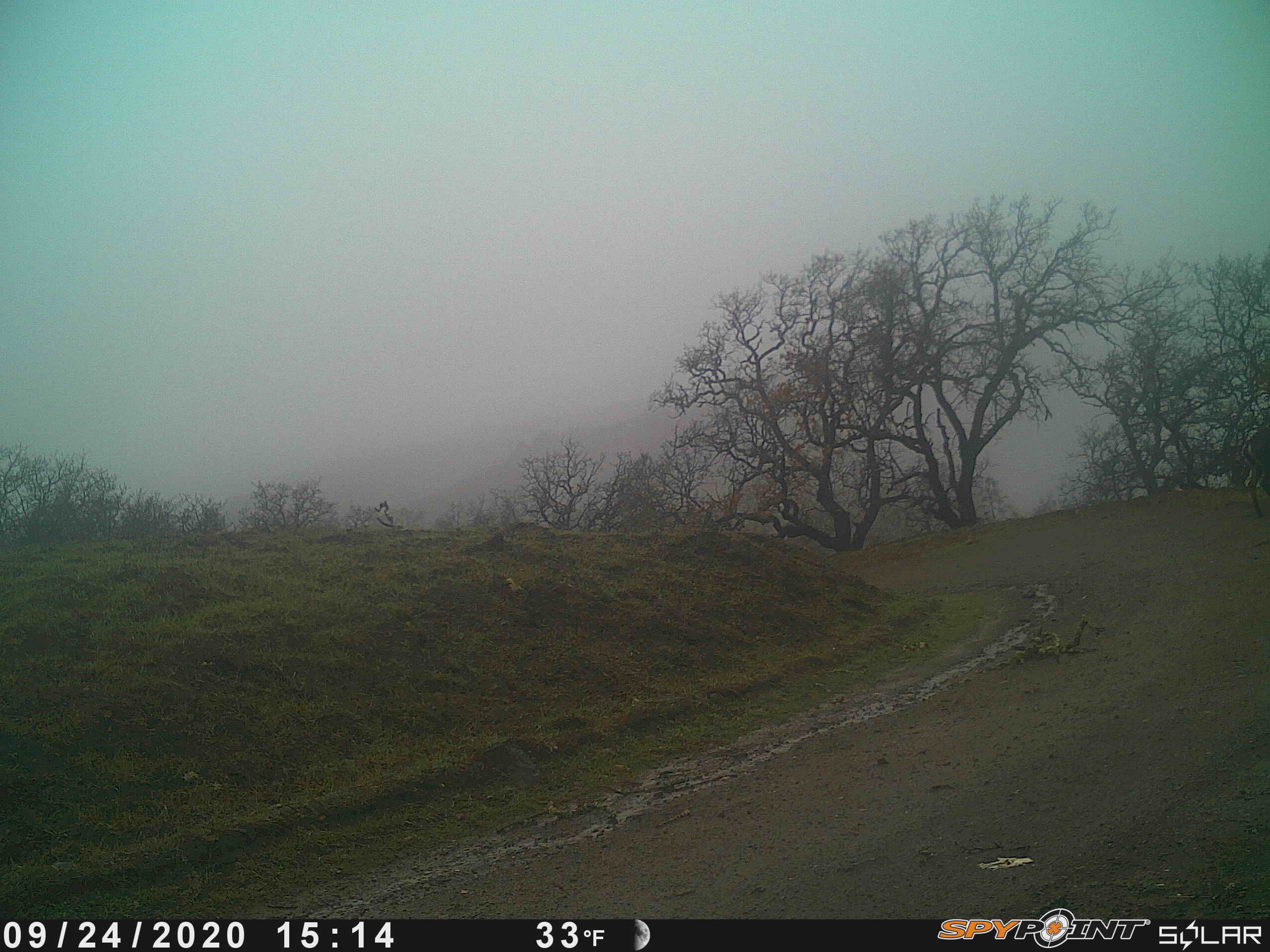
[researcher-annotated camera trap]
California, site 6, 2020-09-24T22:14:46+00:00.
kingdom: Animalia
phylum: Chordata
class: Mammalia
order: Artiodactyla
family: Cervidae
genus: Odocoileus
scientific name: Odocoileus hemionus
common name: mule deer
Mule deer (Odocoileus hemionus).